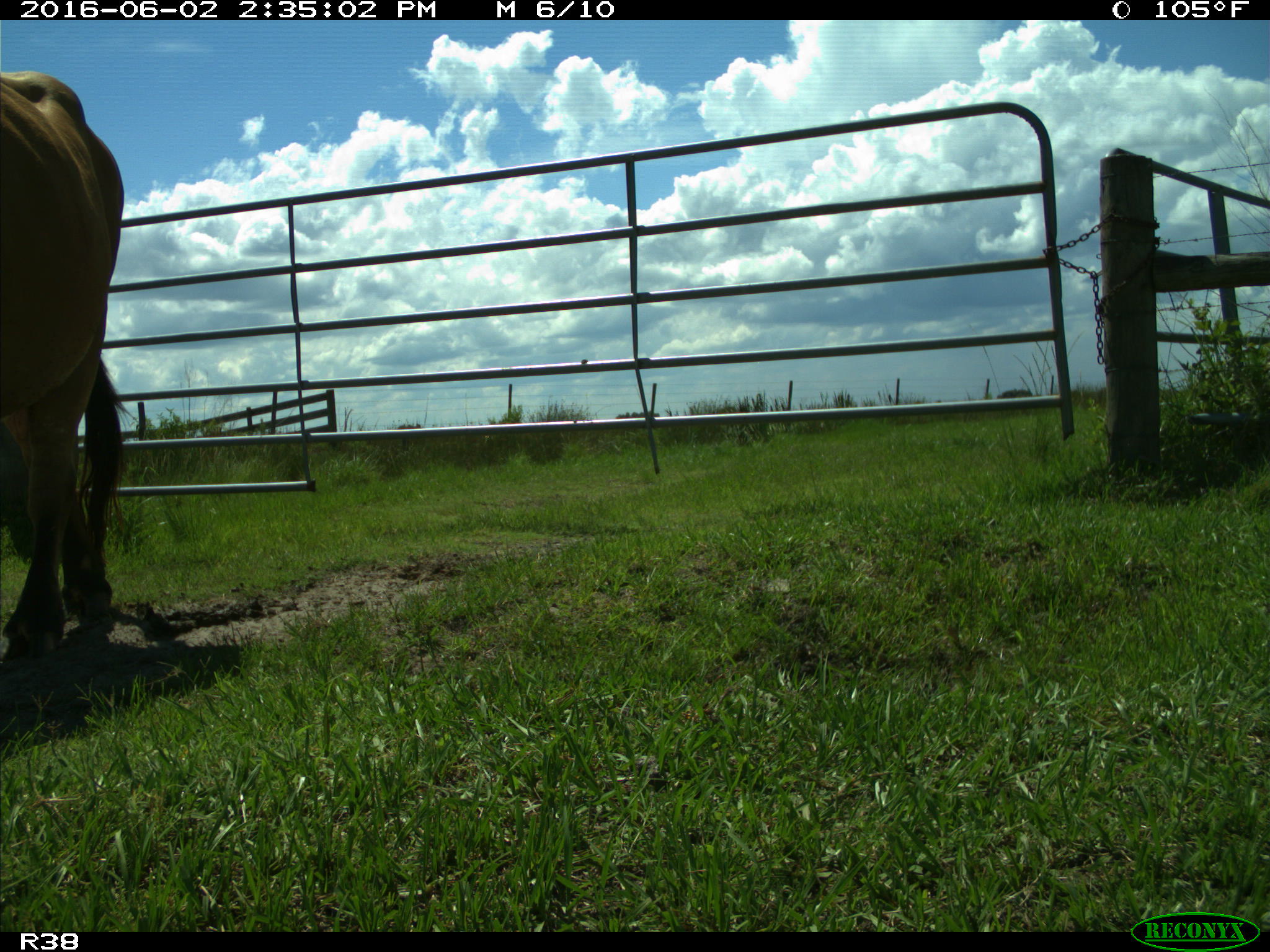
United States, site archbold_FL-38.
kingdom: Animalia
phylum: Chordata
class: Mammalia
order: Artiodactyla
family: Bovidae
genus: Bos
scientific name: Bos taurus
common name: domestic cow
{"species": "Bos taurus (domestic cow)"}